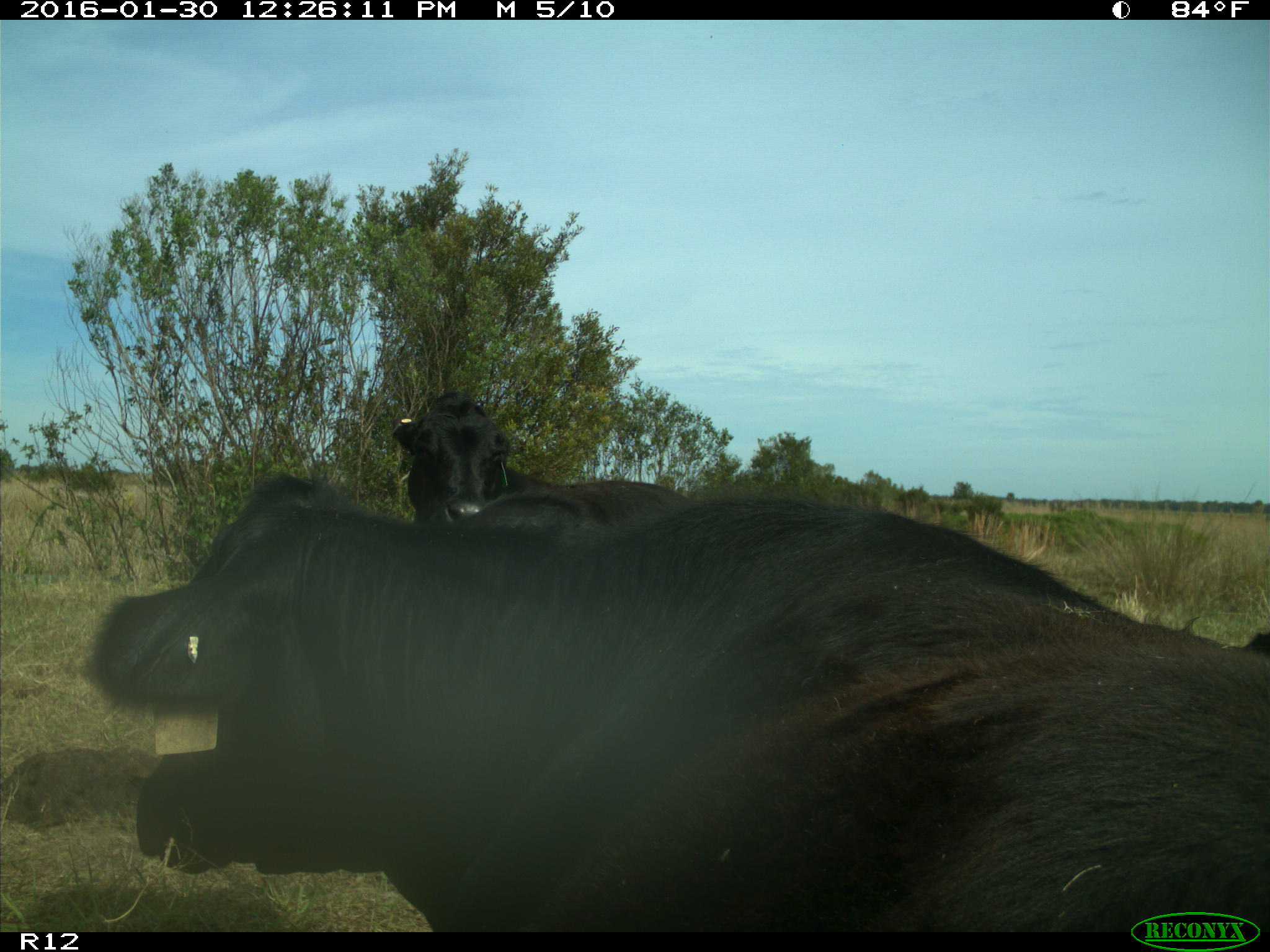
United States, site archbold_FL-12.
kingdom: Animalia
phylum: Chordata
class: Mammalia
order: Artiodactyla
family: Bovidae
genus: Bos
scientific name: Bos taurus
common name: domestic cow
Bos taurus (domestic cow).